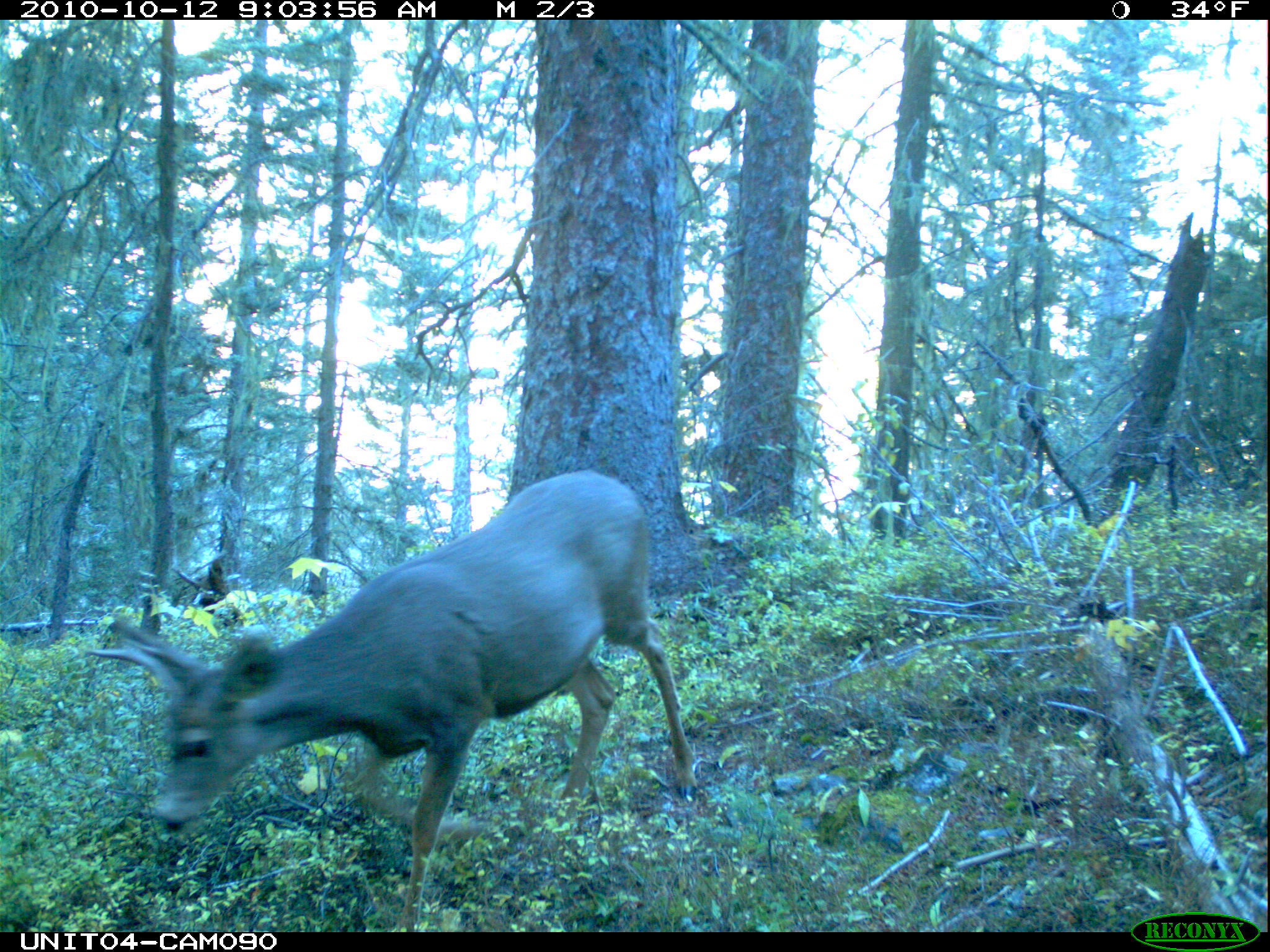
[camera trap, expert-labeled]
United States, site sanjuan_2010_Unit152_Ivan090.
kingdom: Animalia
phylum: Chordata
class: Mammalia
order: Artiodactyla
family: Cervidae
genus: Odocoileus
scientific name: Odocoileus hemionus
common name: mule deer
Odocoileus hemionus (mule deer).